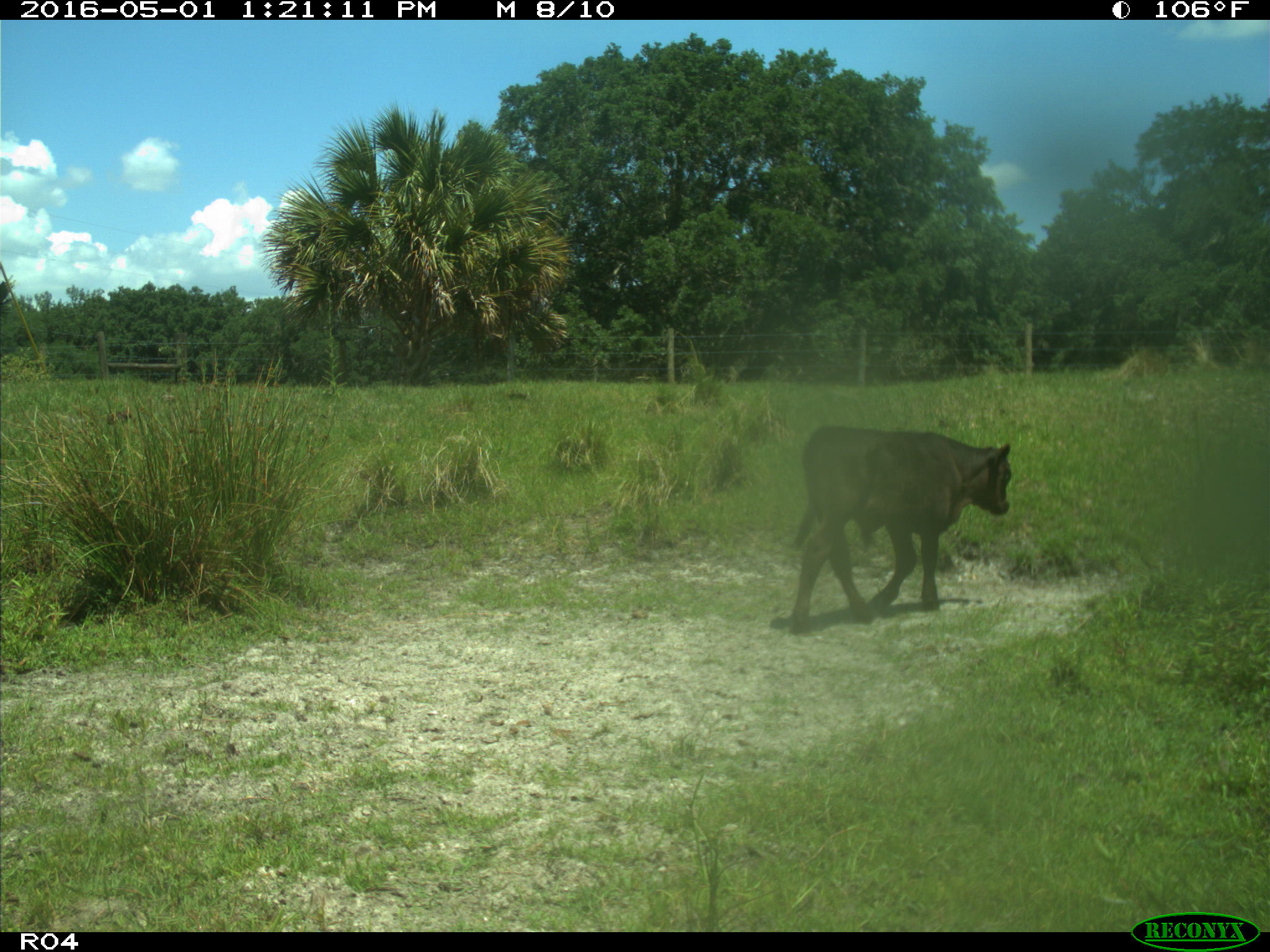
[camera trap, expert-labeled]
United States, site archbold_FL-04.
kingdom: Animalia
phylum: Chordata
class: Mammalia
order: Artiodactyla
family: Bovidae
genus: Bos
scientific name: Bos taurus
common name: domestic cow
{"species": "Bos taurus (domestic cow)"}